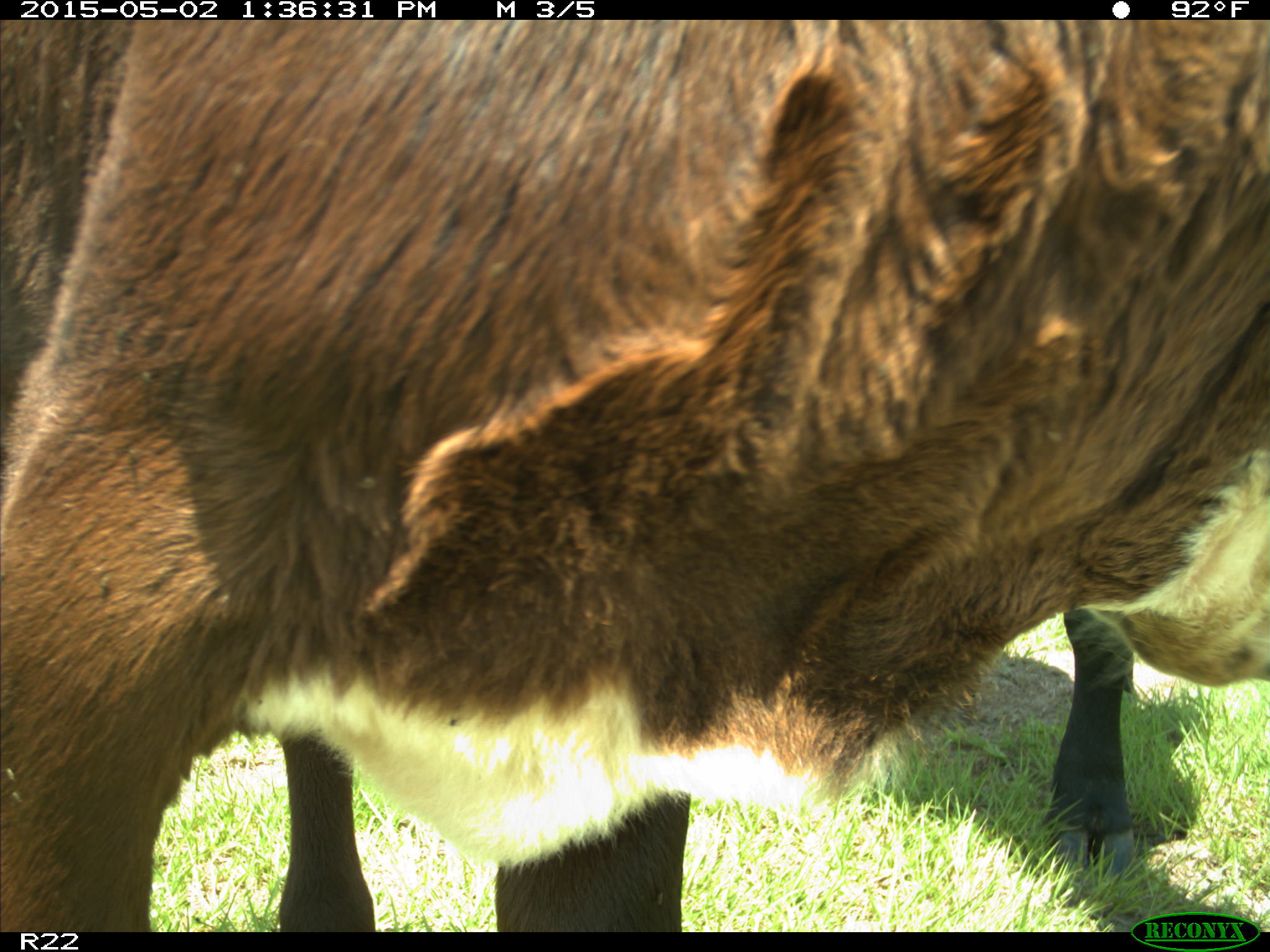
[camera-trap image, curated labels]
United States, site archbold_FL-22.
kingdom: Animalia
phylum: Chordata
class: Mammalia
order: Artiodactyla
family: Bovidae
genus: Bos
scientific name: Bos taurus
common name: domestic cow